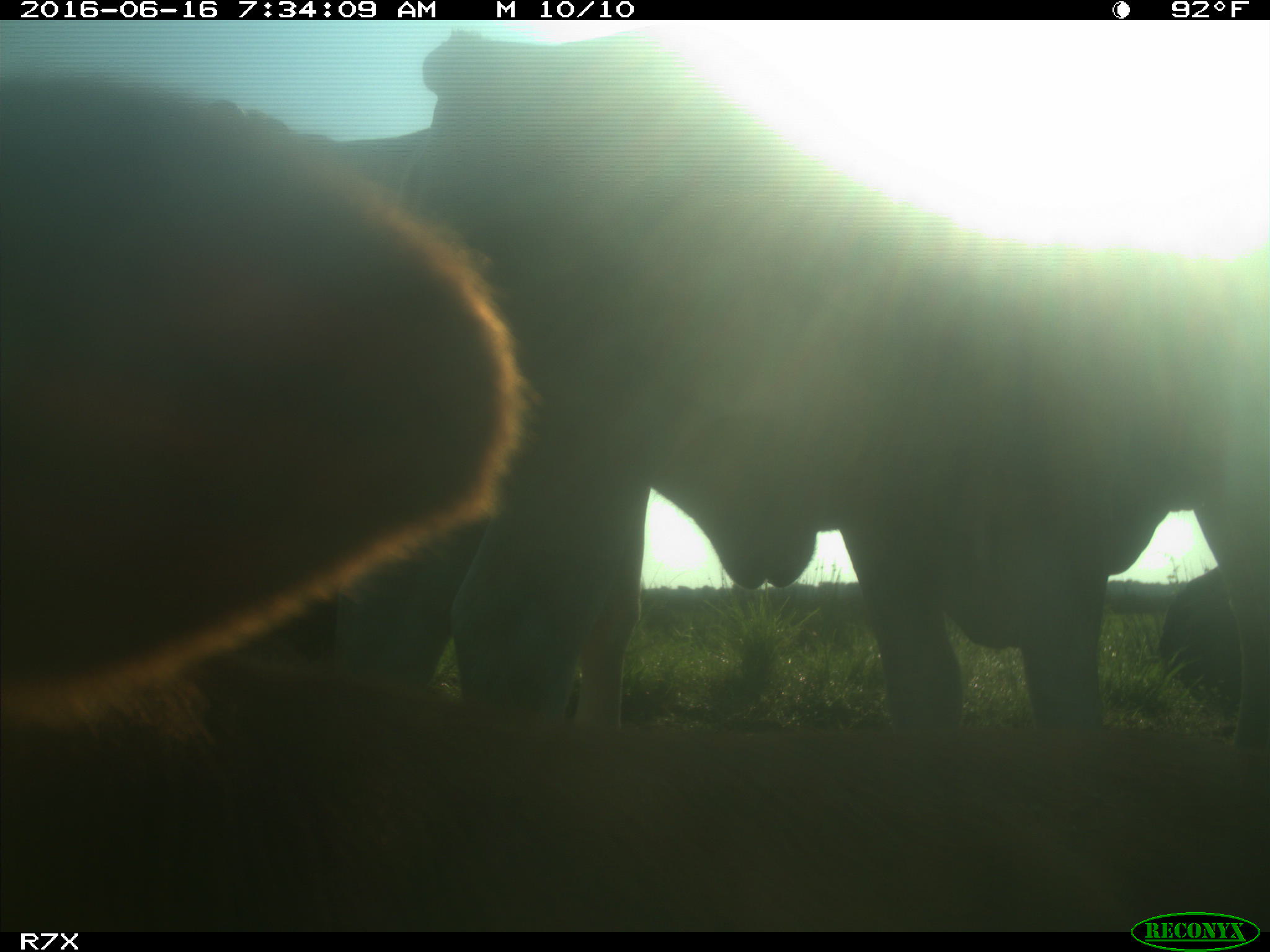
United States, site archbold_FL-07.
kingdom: Animalia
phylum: Chordata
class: Mammalia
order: Artiodactyla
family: Bovidae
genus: Bos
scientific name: Bos taurus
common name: domestic cow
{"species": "Bos taurus (domestic cow)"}